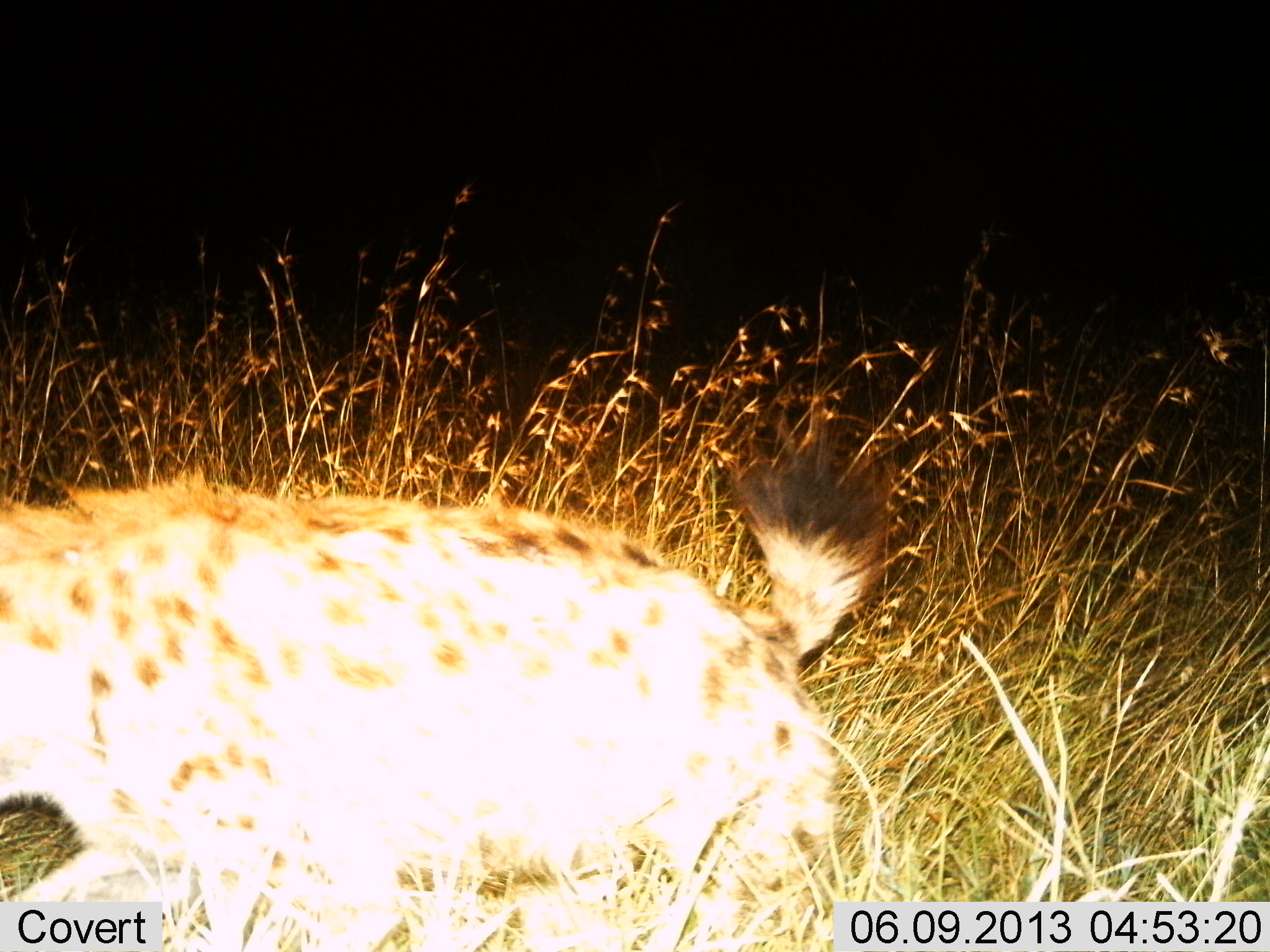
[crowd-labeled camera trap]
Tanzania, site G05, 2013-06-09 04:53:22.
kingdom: Animalia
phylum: Chordata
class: Mammalia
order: Carnivora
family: Hyaenidae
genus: Crocuta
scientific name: Crocuta crocuta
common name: spotted hyena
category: hyenaspotted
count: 1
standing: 18%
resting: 18%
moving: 64%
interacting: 0%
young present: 0%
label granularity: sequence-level